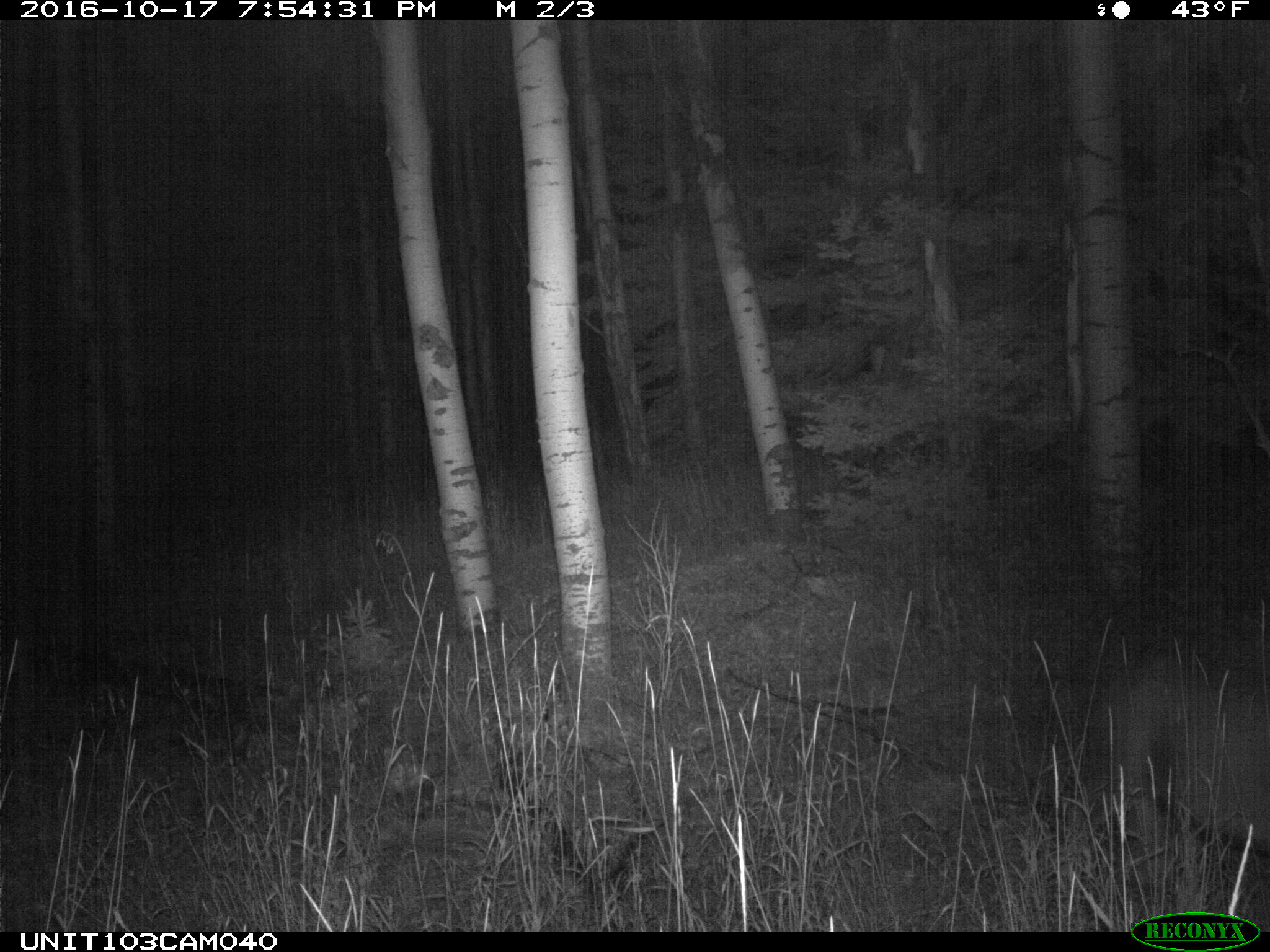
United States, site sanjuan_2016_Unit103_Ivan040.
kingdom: Animalia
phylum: Chordata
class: Mammalia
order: Artiodactyla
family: Cervidae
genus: Odocoileus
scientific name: Odocoileus hemionus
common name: mule deer